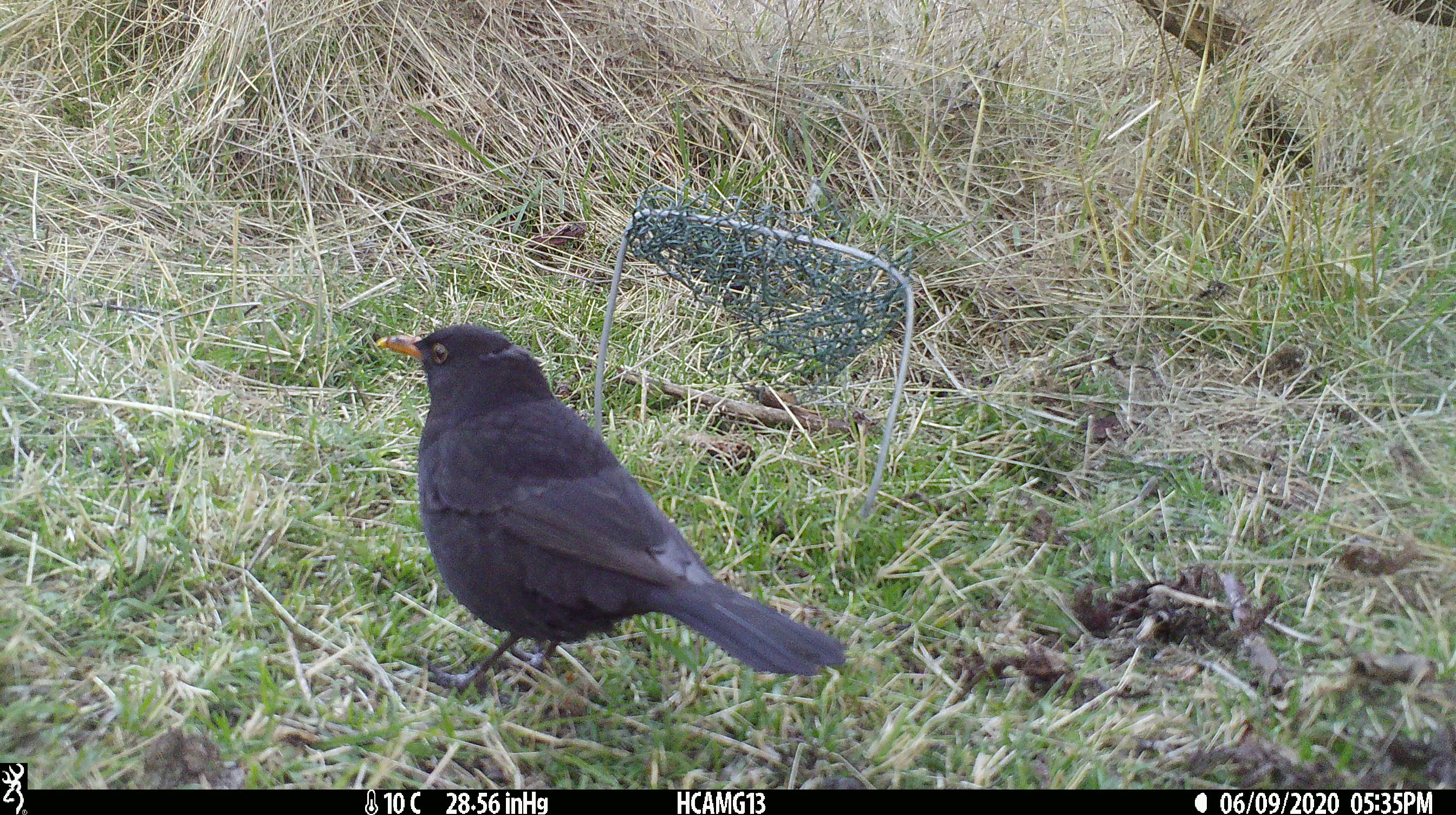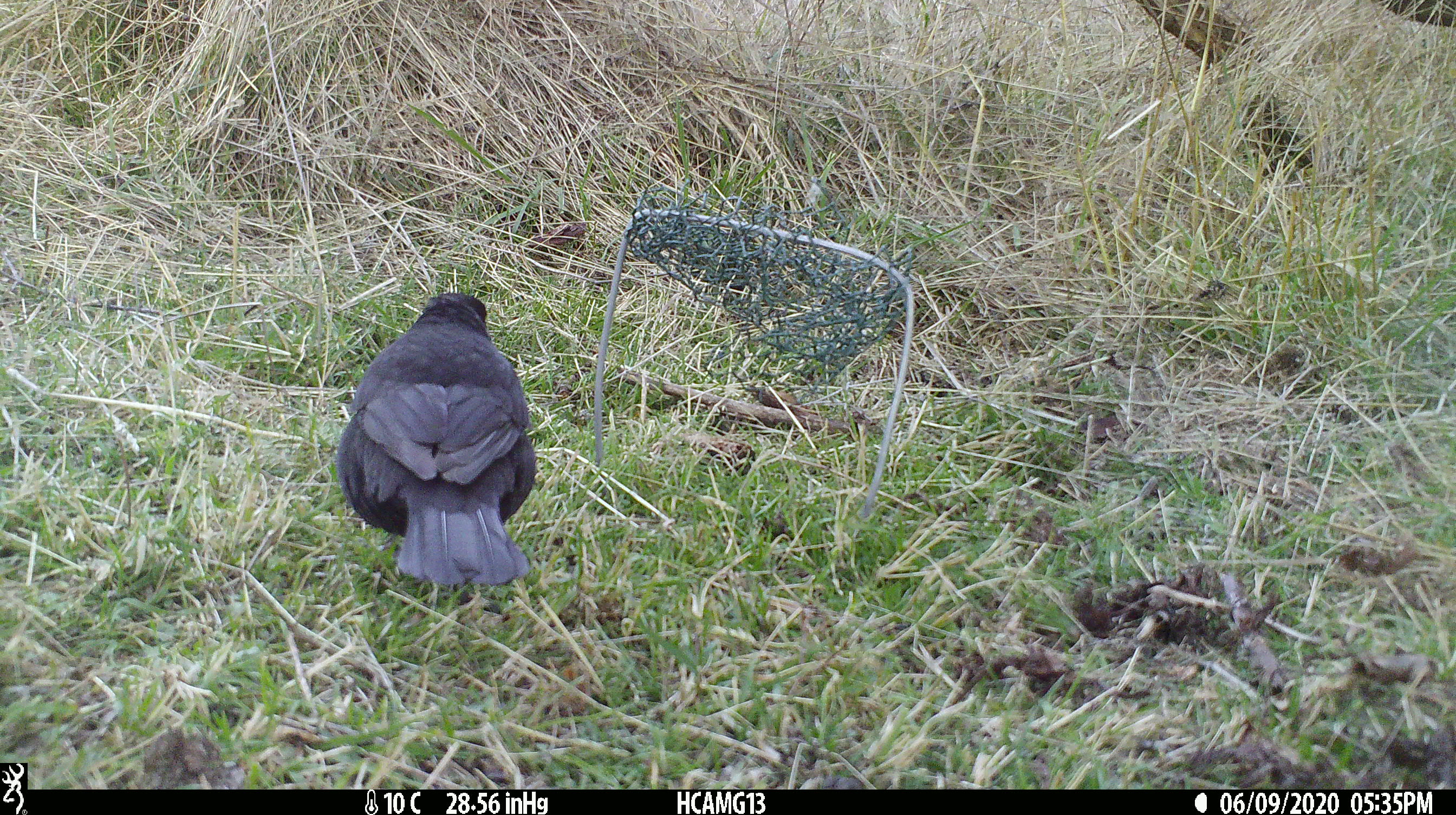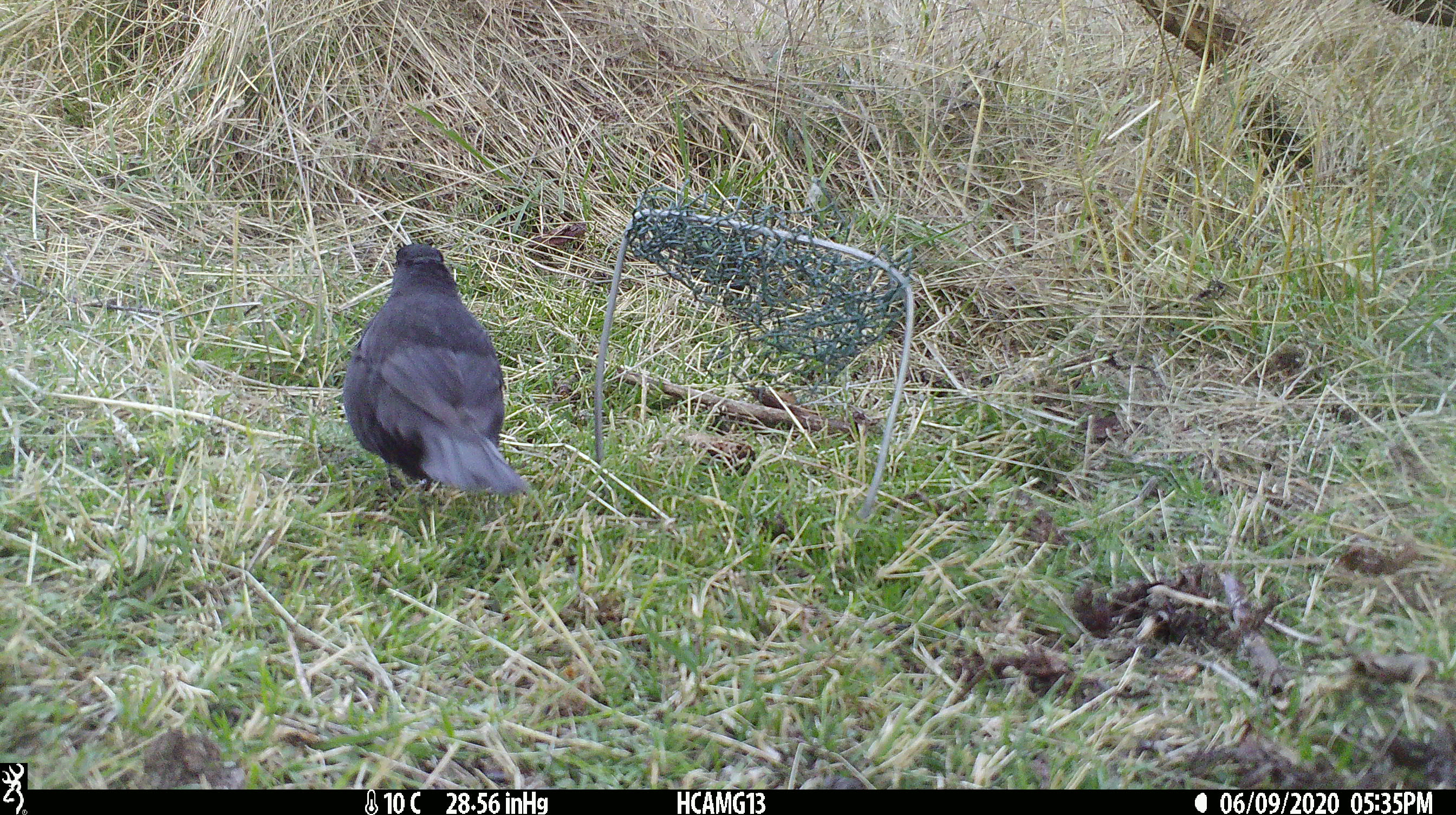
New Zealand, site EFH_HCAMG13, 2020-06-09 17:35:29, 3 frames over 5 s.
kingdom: Animalia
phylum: Chordata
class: Aves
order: Passeriformes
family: Turdidae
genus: Turdus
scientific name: Turdus merula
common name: eurasian blackbird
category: blackbird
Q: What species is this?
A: Blackbird (eurasian blackbird) (Turdus merula).